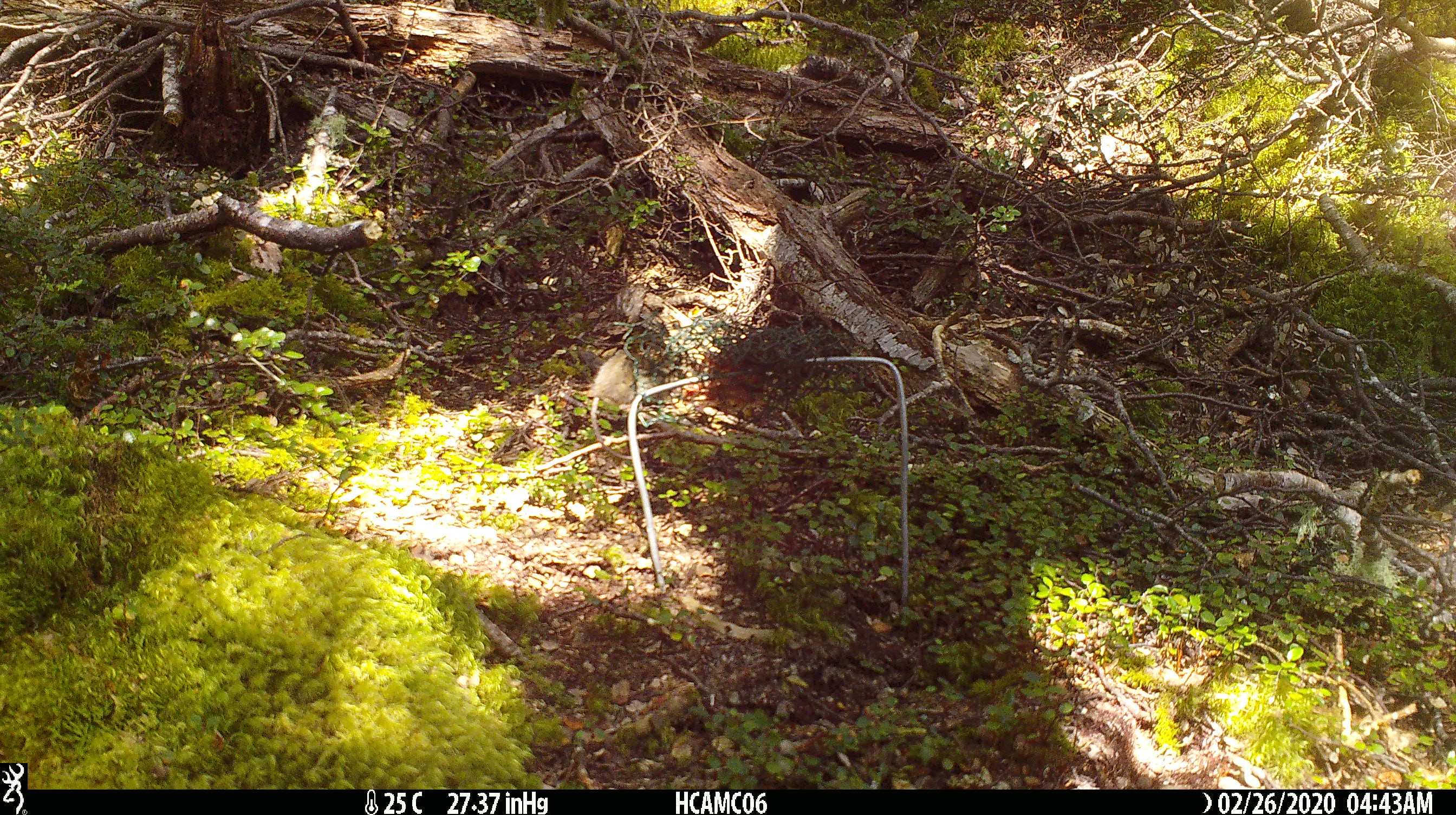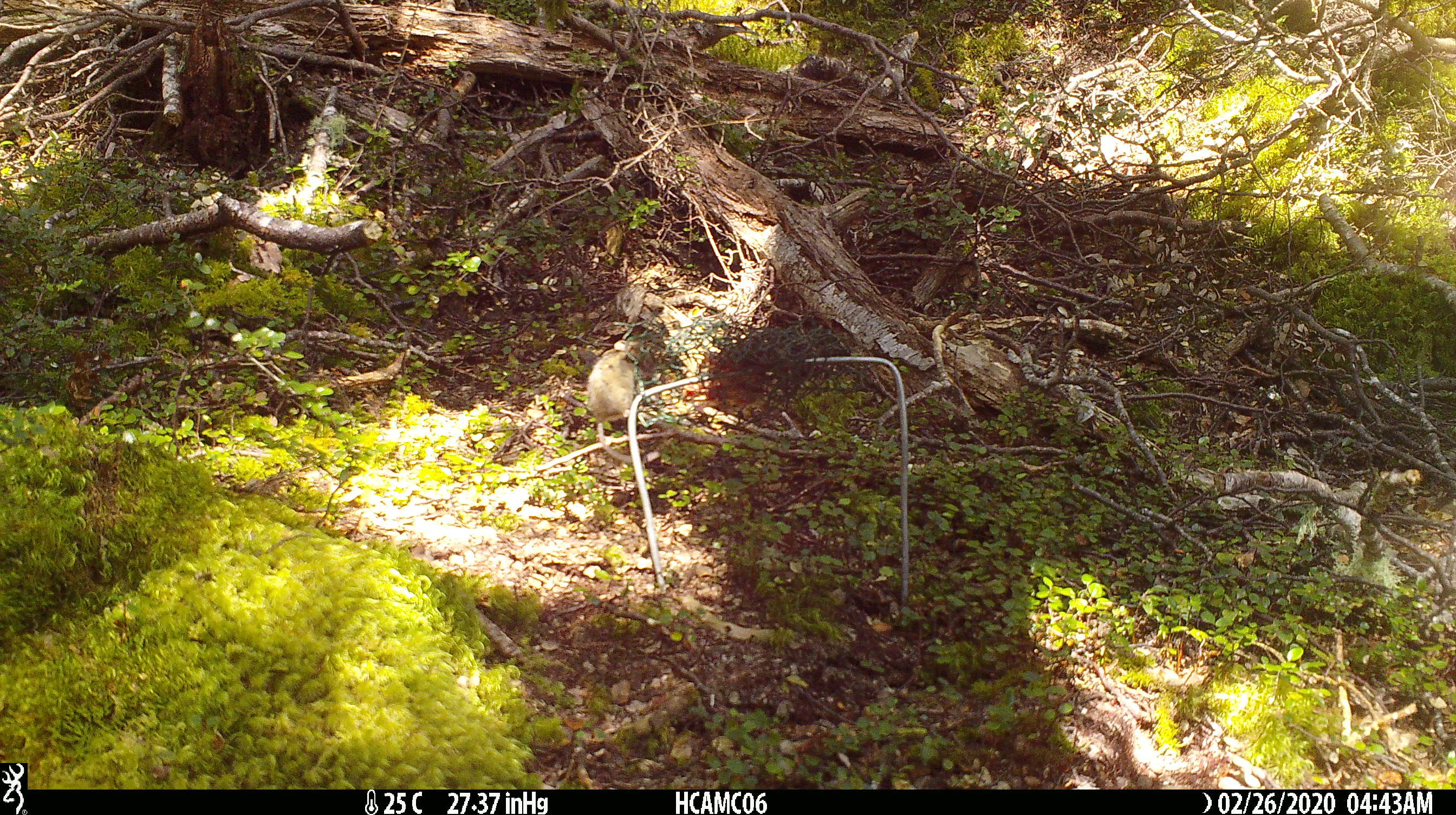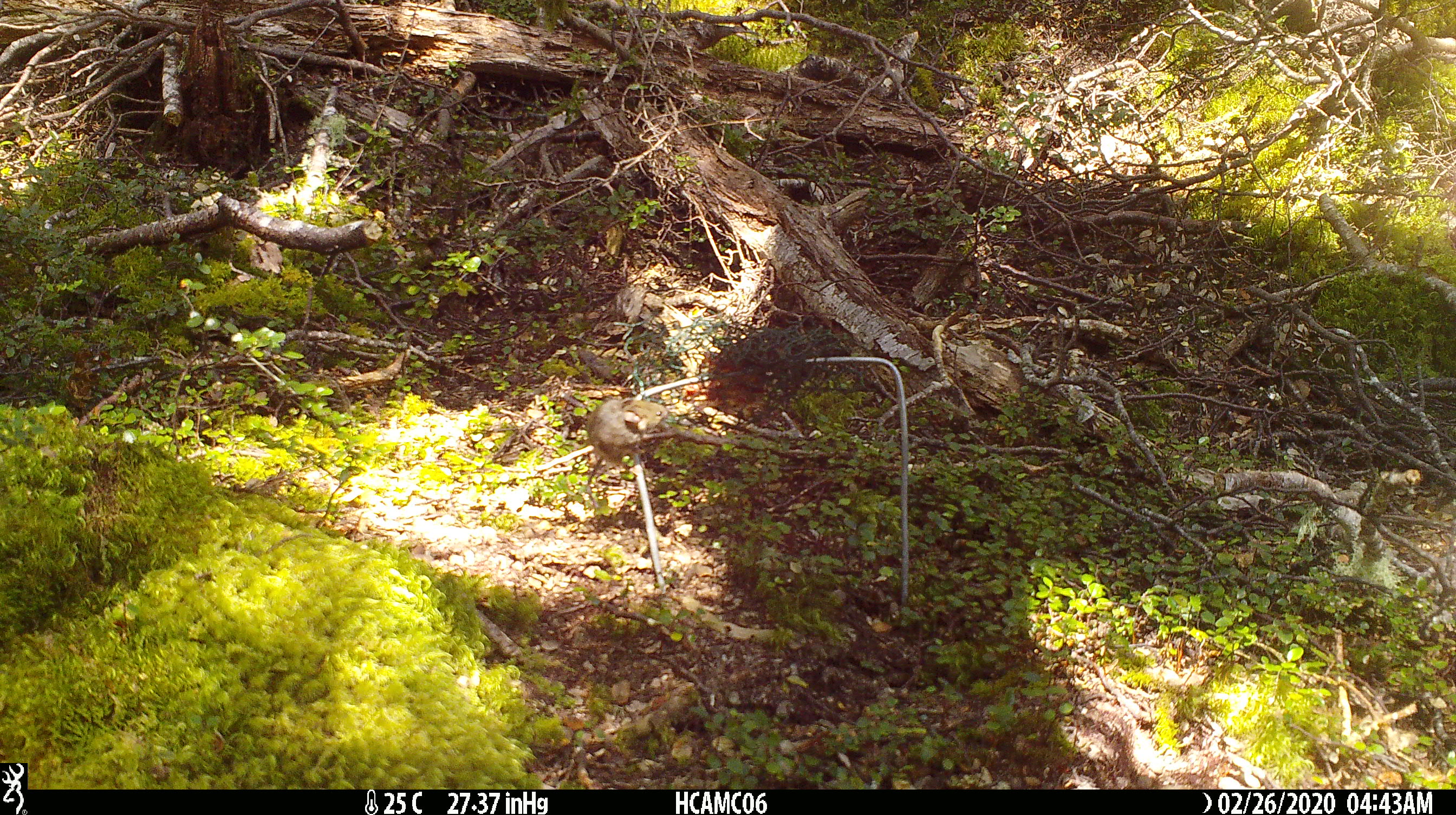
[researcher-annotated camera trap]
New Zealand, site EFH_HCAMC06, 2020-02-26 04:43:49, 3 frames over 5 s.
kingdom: Animalia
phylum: Chordata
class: Mammalia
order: Rodentia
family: Muridae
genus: Mus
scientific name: Mus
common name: mouse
Mouse (Mus).